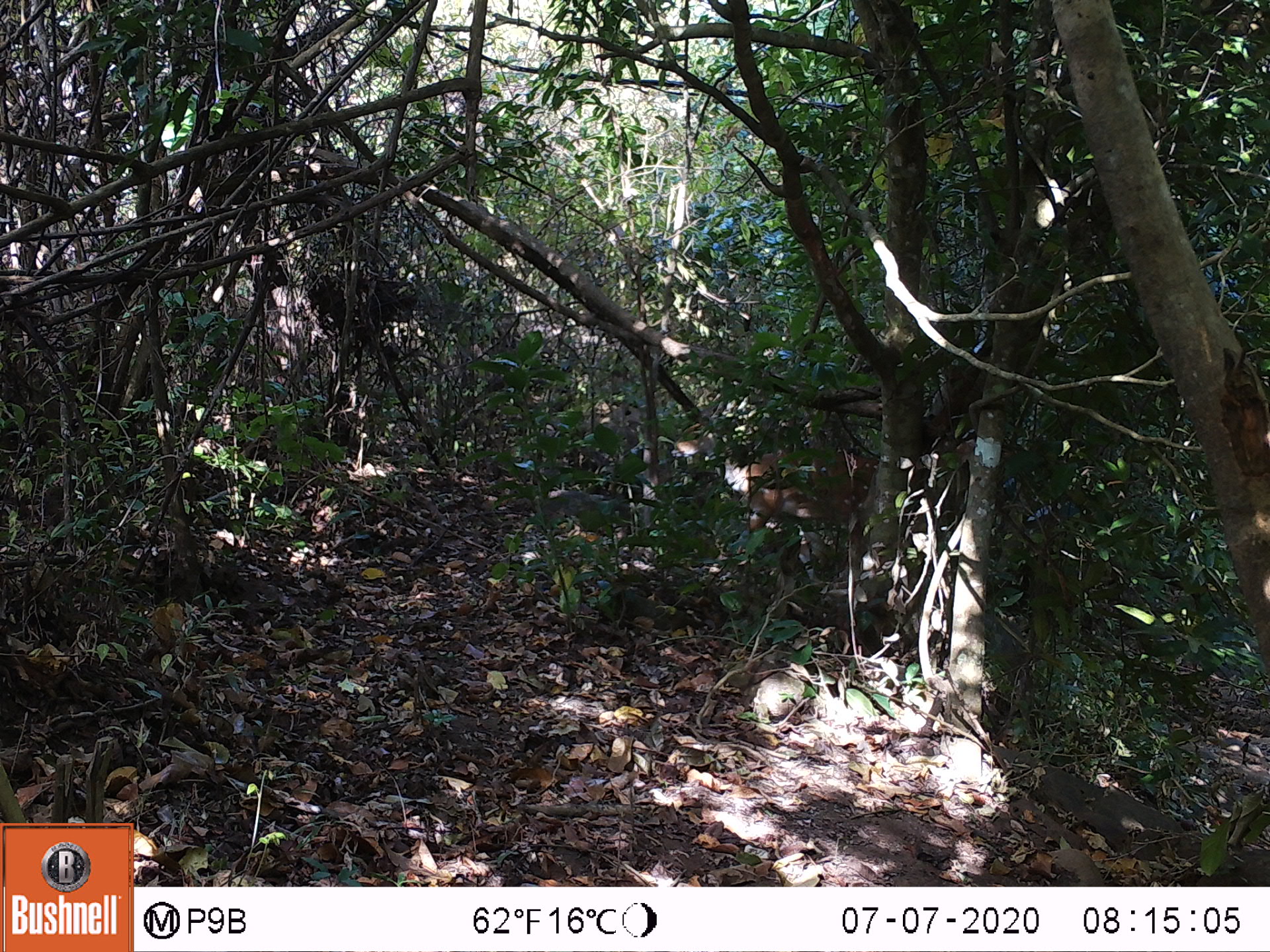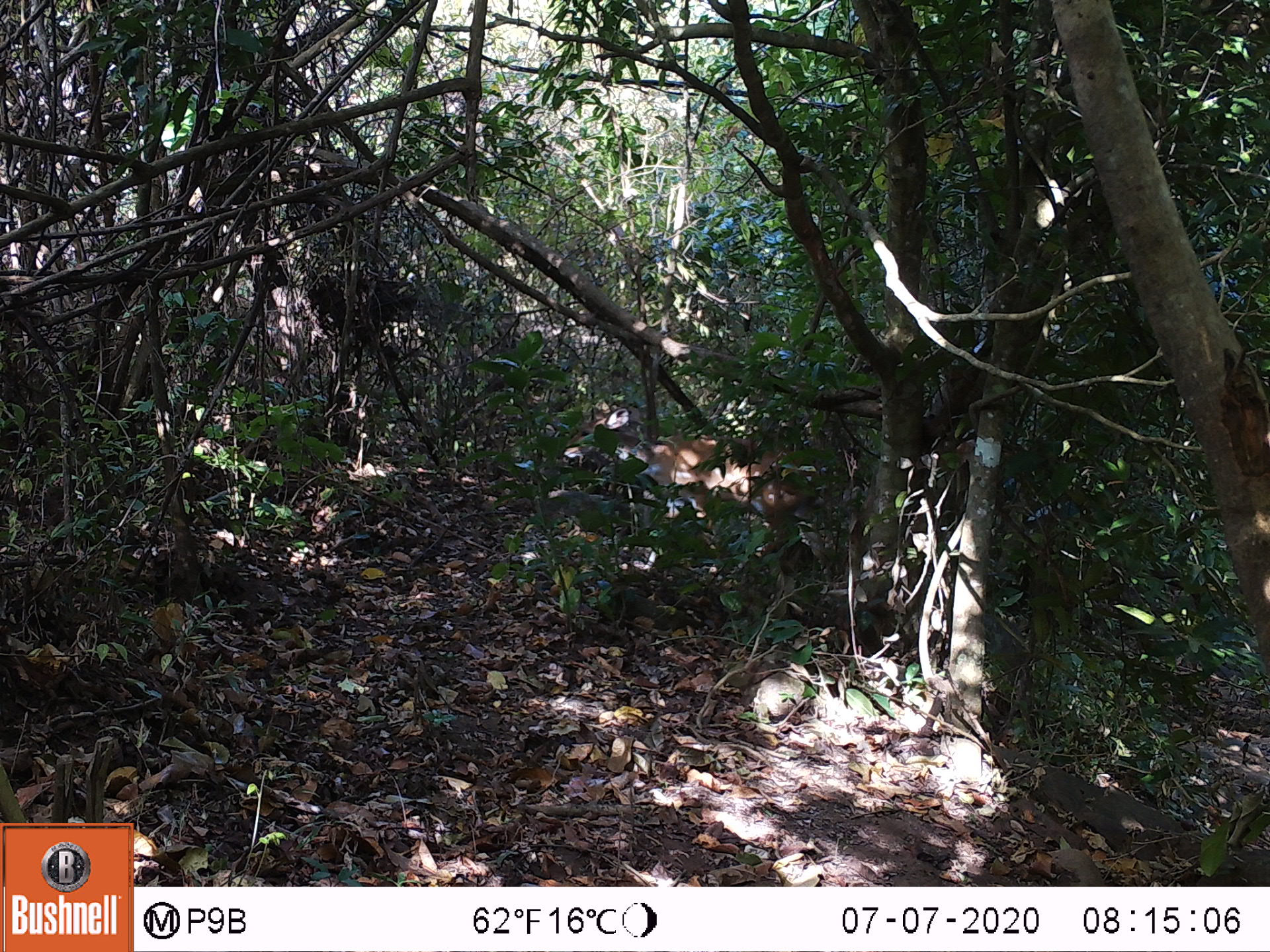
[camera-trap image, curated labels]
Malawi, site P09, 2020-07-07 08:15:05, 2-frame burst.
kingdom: Animalia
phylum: Chordata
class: Mammalia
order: Artiodactyla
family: Bovidae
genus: Tragelaphus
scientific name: Tragelaphus sylvaticus sylvaticus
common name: cape bushbuck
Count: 1.